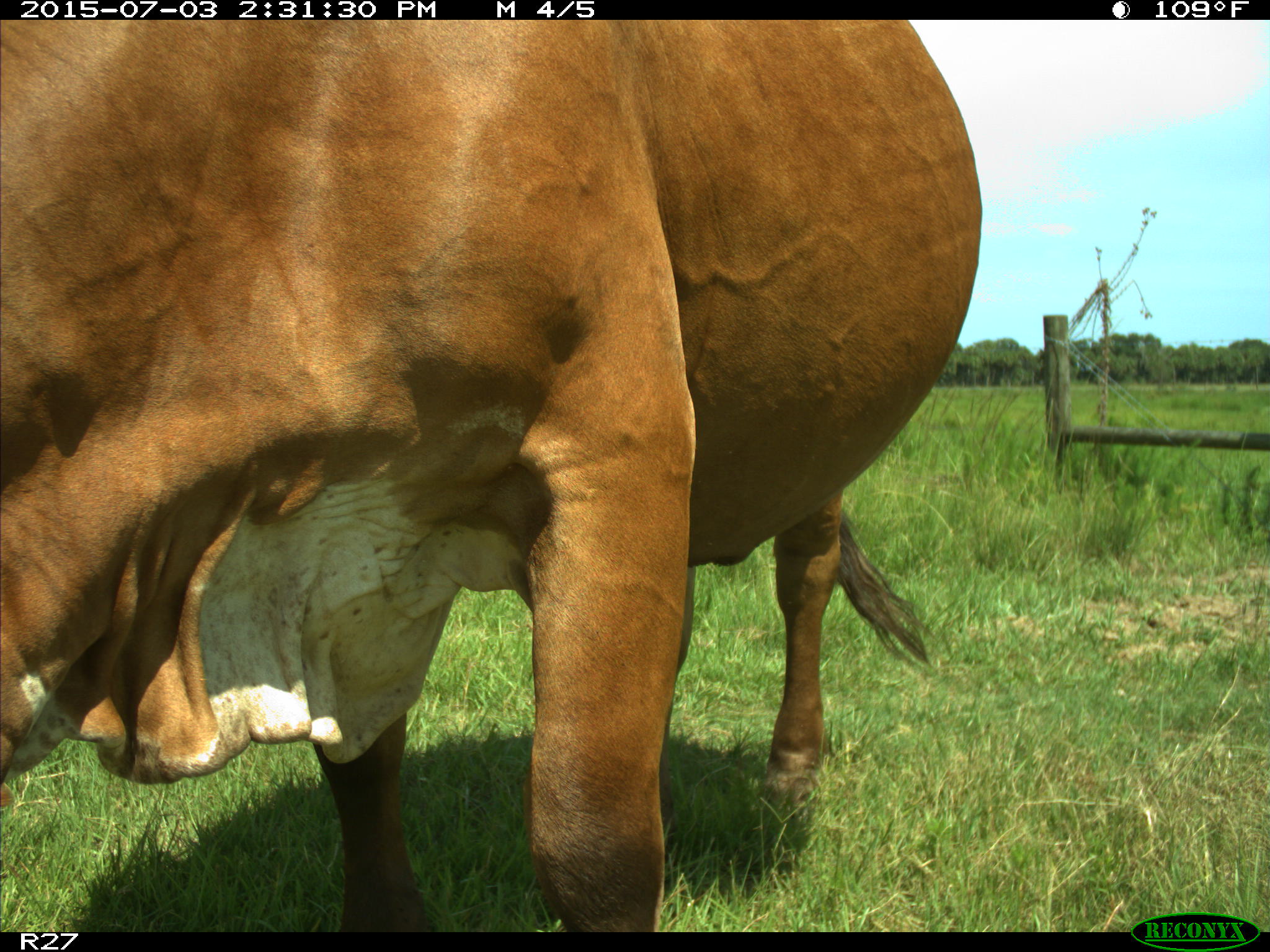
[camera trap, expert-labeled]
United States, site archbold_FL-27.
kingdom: Animalia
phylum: Chordata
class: Mammalia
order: Artiodactyla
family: Bovidae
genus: Bos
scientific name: Bos taurus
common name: domestic cow